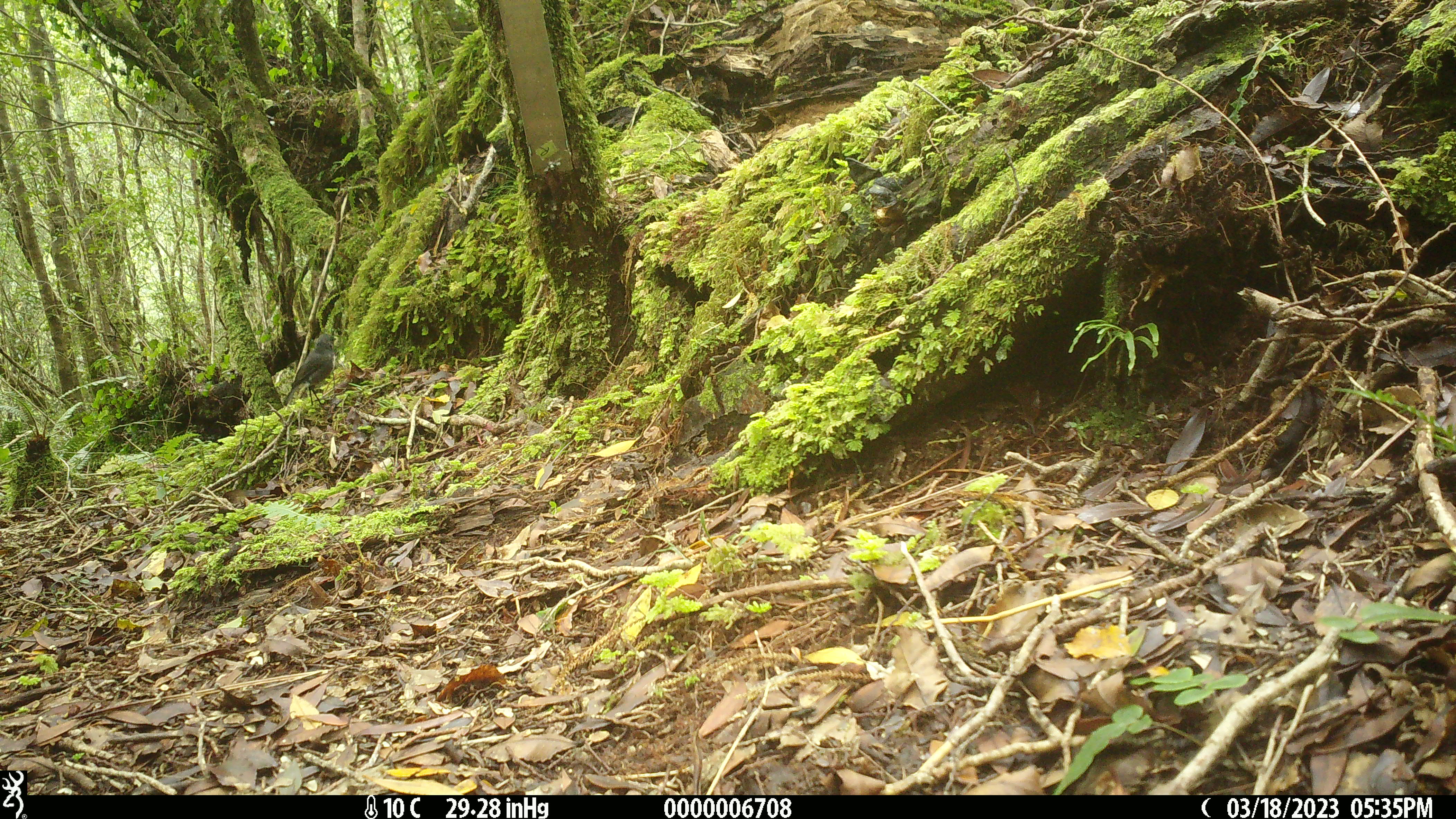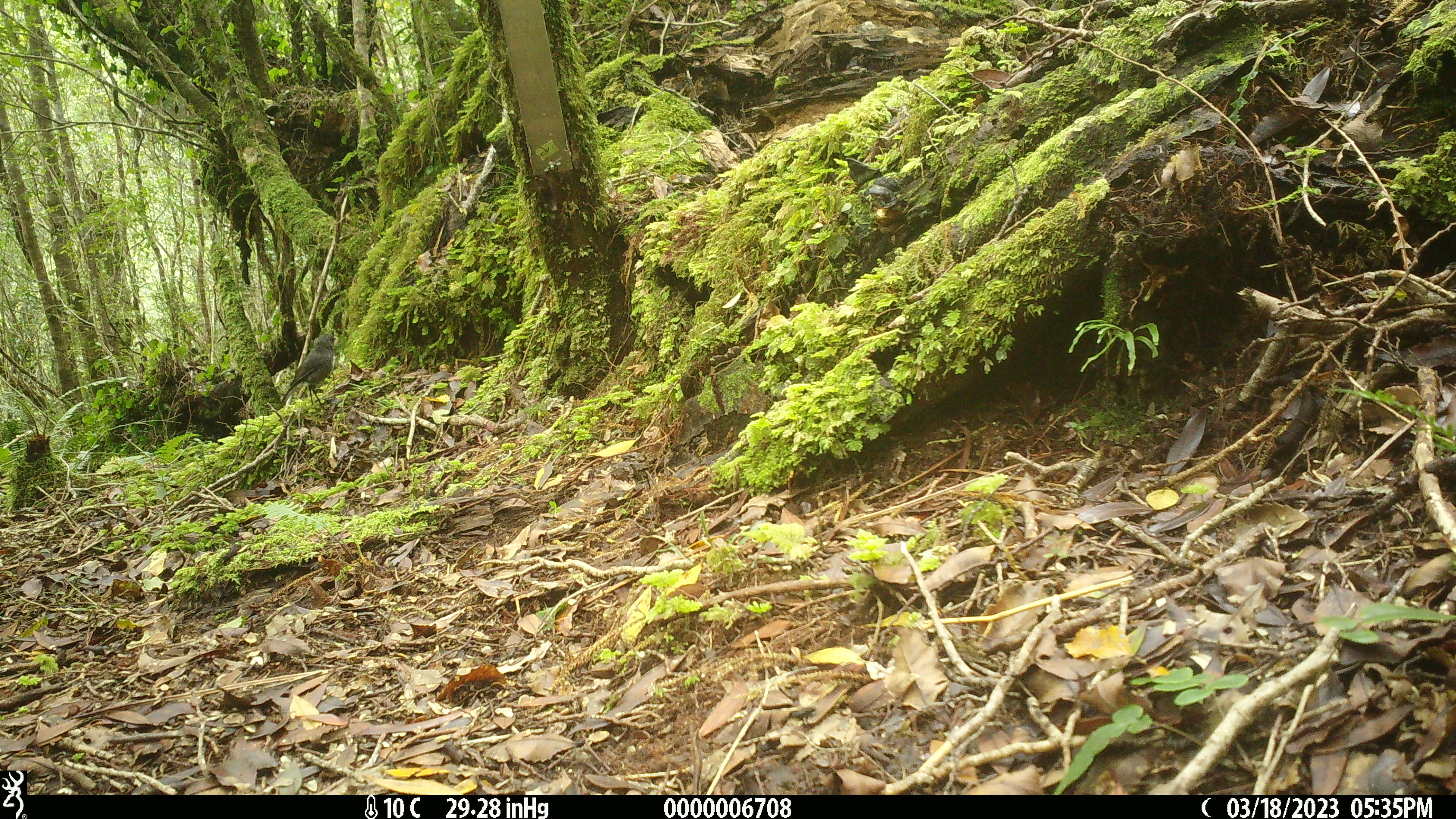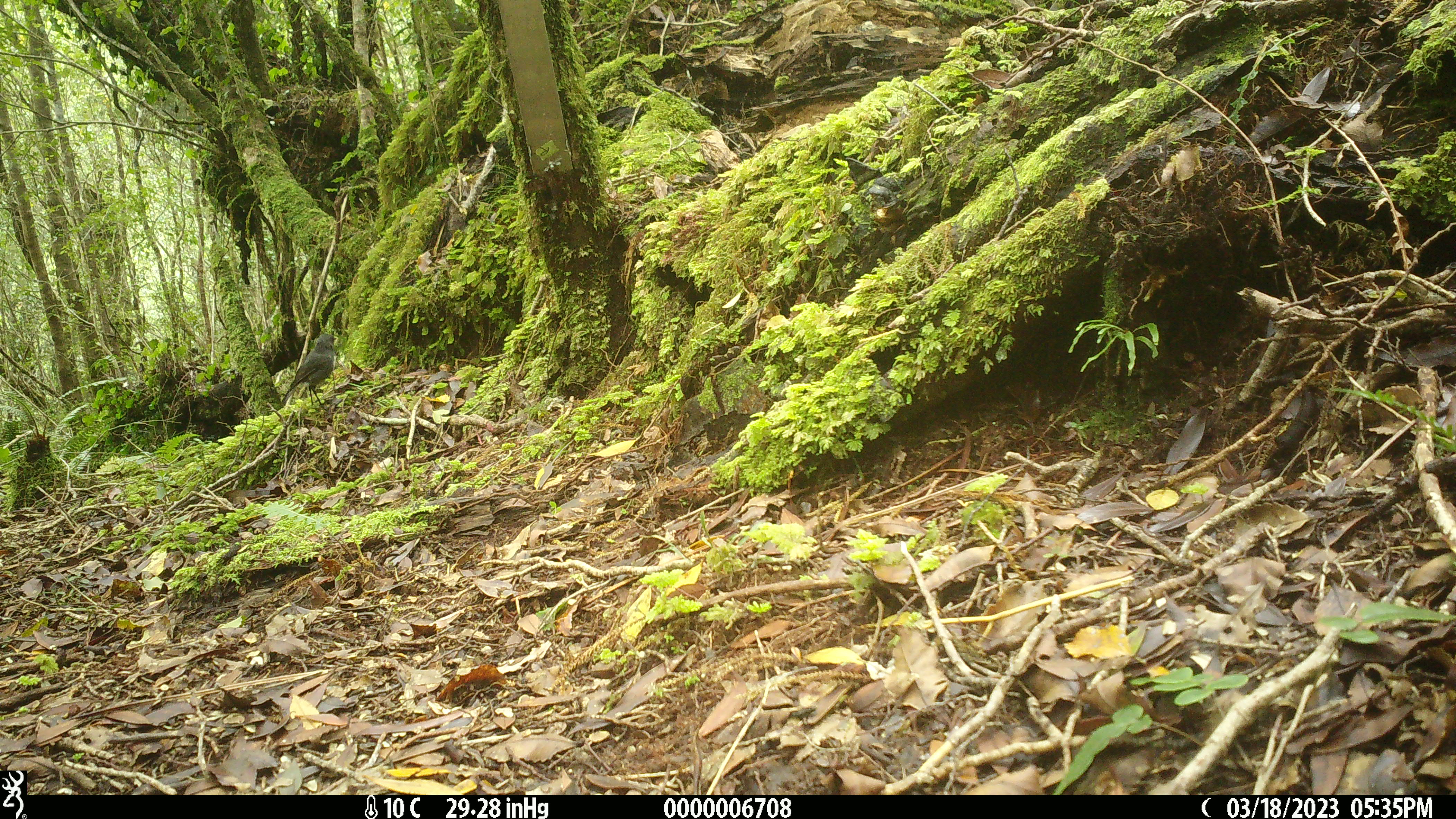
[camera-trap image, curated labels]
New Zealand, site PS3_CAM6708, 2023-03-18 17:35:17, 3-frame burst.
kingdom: Animalia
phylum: Chordata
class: Aves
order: Passeriformes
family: Petroicidae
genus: Petroica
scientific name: Petroica australis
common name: new zealand robin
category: robin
Robin (new zealand robin) (Petroica australis).